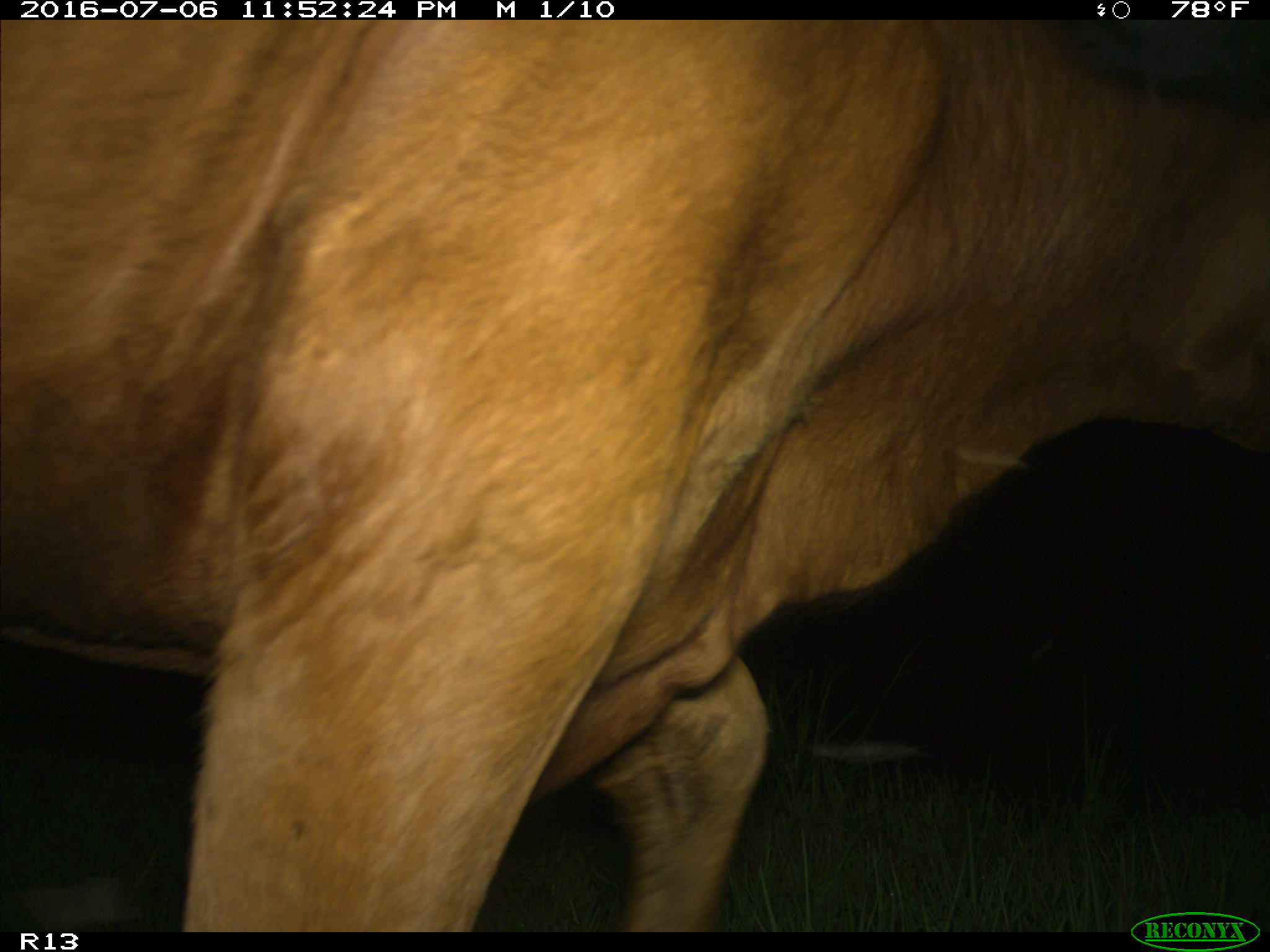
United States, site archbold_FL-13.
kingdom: Animalia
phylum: Chordata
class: Mammalia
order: Artiodactyla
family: Bovidae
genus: Bos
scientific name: Bos taurus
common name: domestic cow